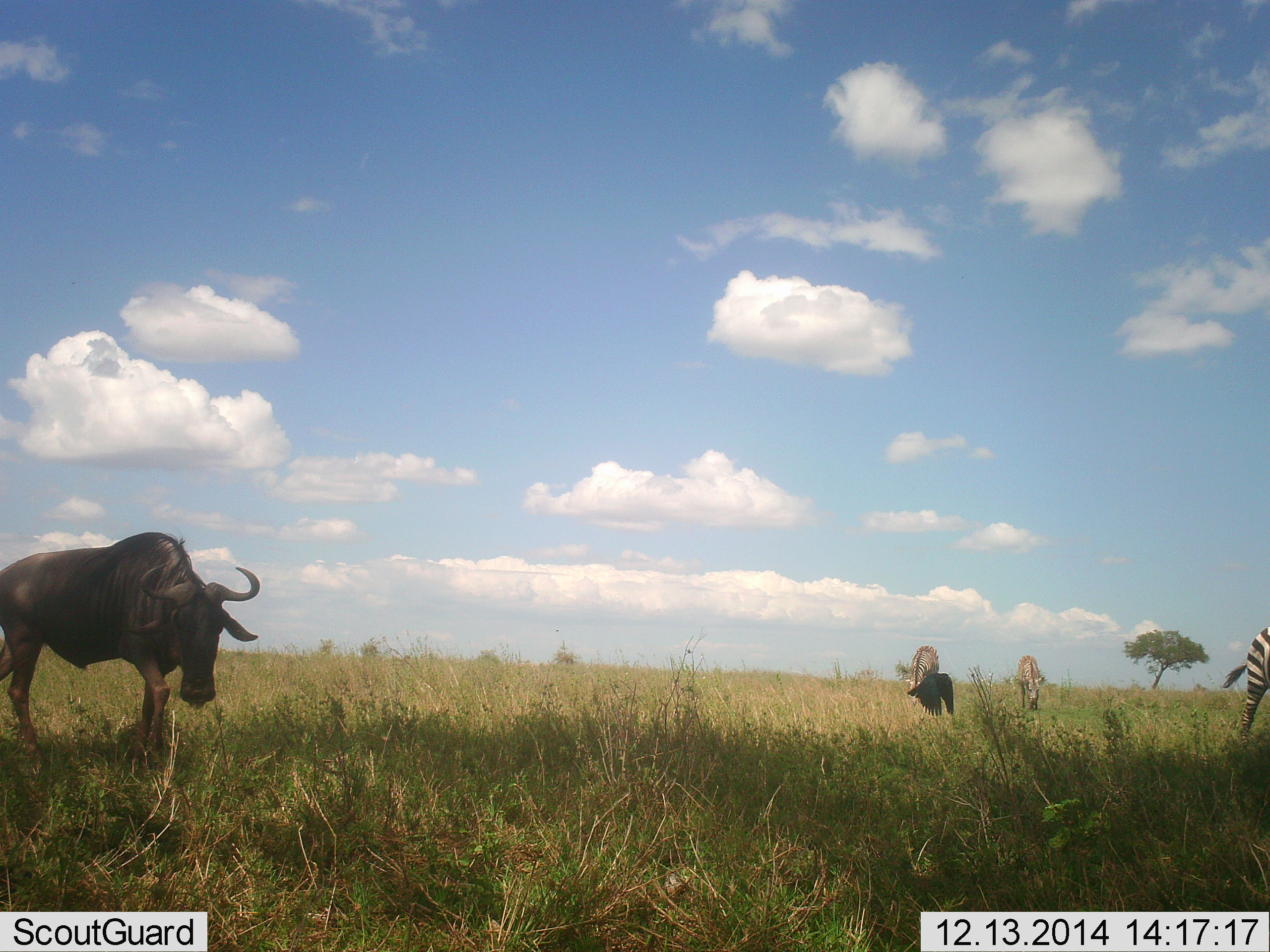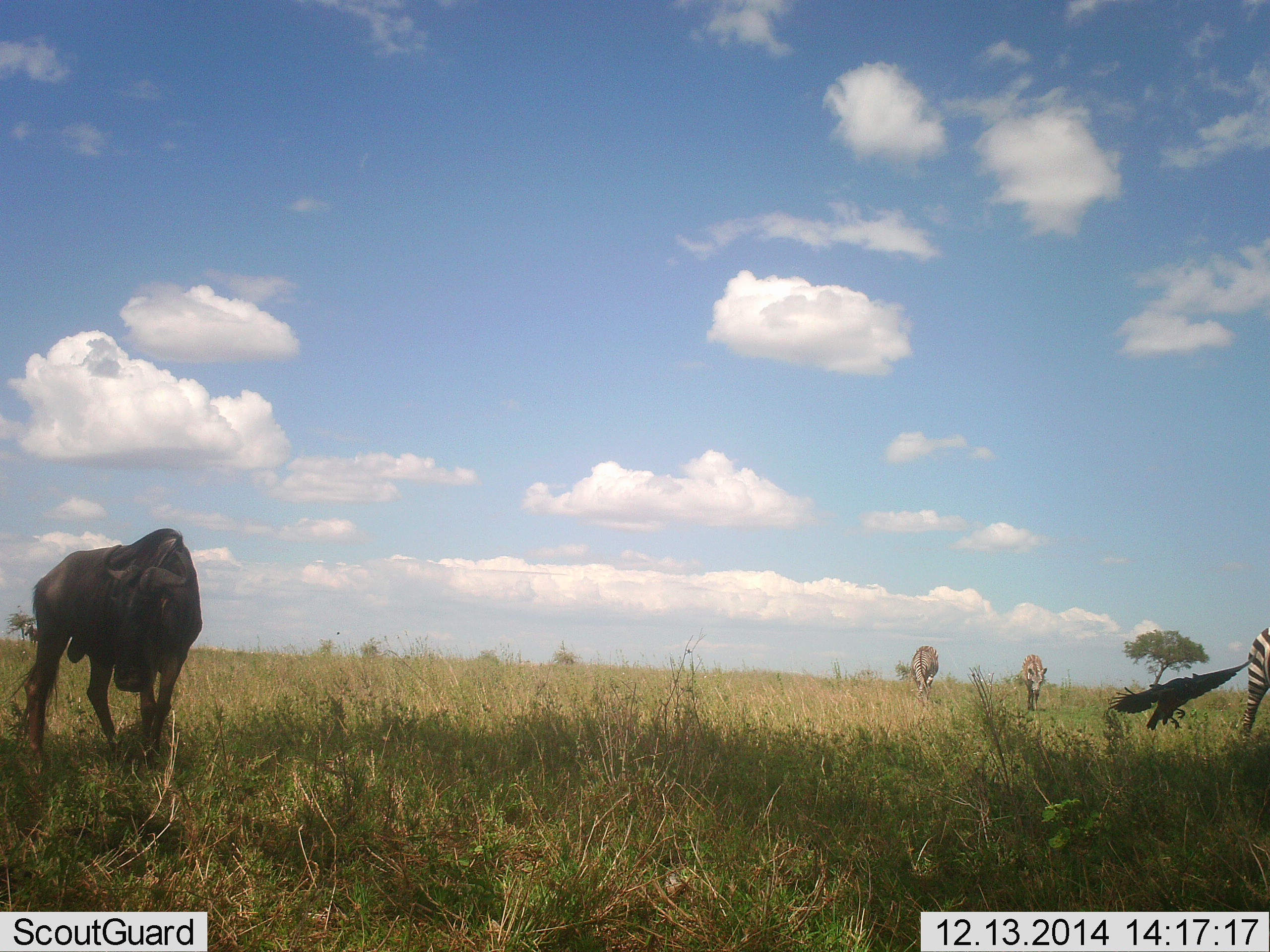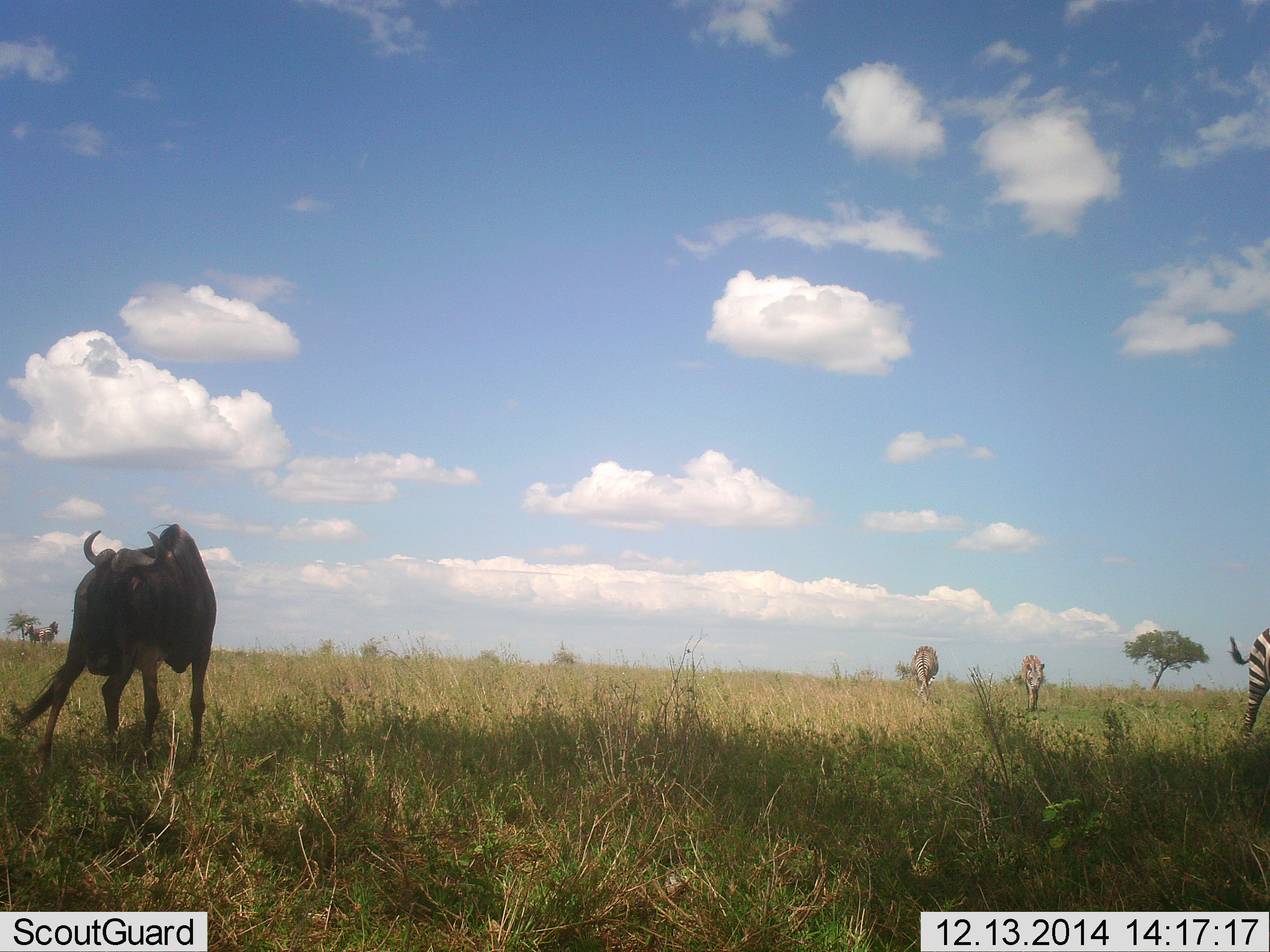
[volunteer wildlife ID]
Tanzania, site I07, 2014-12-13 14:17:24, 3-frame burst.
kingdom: Animalia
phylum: Chordata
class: Aves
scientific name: Aves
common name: bird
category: otherbird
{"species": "otherbird (bird) (Aves)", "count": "1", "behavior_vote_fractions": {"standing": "0%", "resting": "0%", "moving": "100%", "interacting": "0%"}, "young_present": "0%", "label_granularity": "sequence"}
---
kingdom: Animalia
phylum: Chordata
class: Mammalia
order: Artiodactyla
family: Bovidae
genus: Connochaetes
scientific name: Connochaetes taurinus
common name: blue wildebeest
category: wildebeest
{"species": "wildebeest (blue wildebeest) (Connochaetes taurinus)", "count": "1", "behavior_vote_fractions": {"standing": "71%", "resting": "0%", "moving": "29%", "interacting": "0%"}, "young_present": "4%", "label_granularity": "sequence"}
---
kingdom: Animalia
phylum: Chordata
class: Mammalia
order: Perissodactyla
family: Equidae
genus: Equus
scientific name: Equus quagga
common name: plains zebra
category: zebra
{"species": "zebra (plains zebra) (Equus quagga)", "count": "1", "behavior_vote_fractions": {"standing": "48%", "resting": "0%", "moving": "35%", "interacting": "0%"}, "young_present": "4%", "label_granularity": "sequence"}